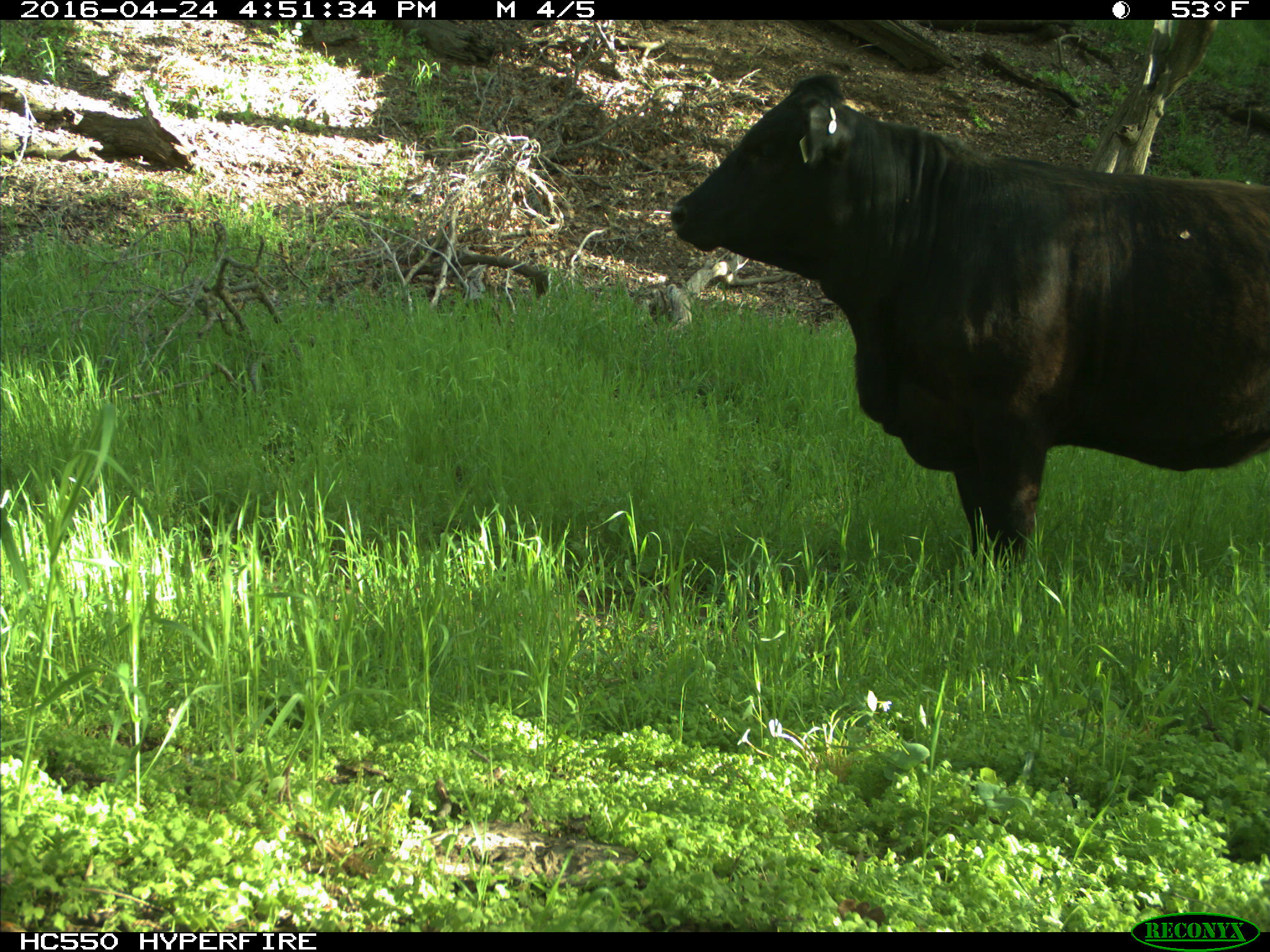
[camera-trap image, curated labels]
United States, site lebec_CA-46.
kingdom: Animalia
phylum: Chordata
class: Mammalia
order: Artiodactyla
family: Bovidae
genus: Bos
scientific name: Bos taurus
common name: domestic cow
Bos taurus (domestic cow).